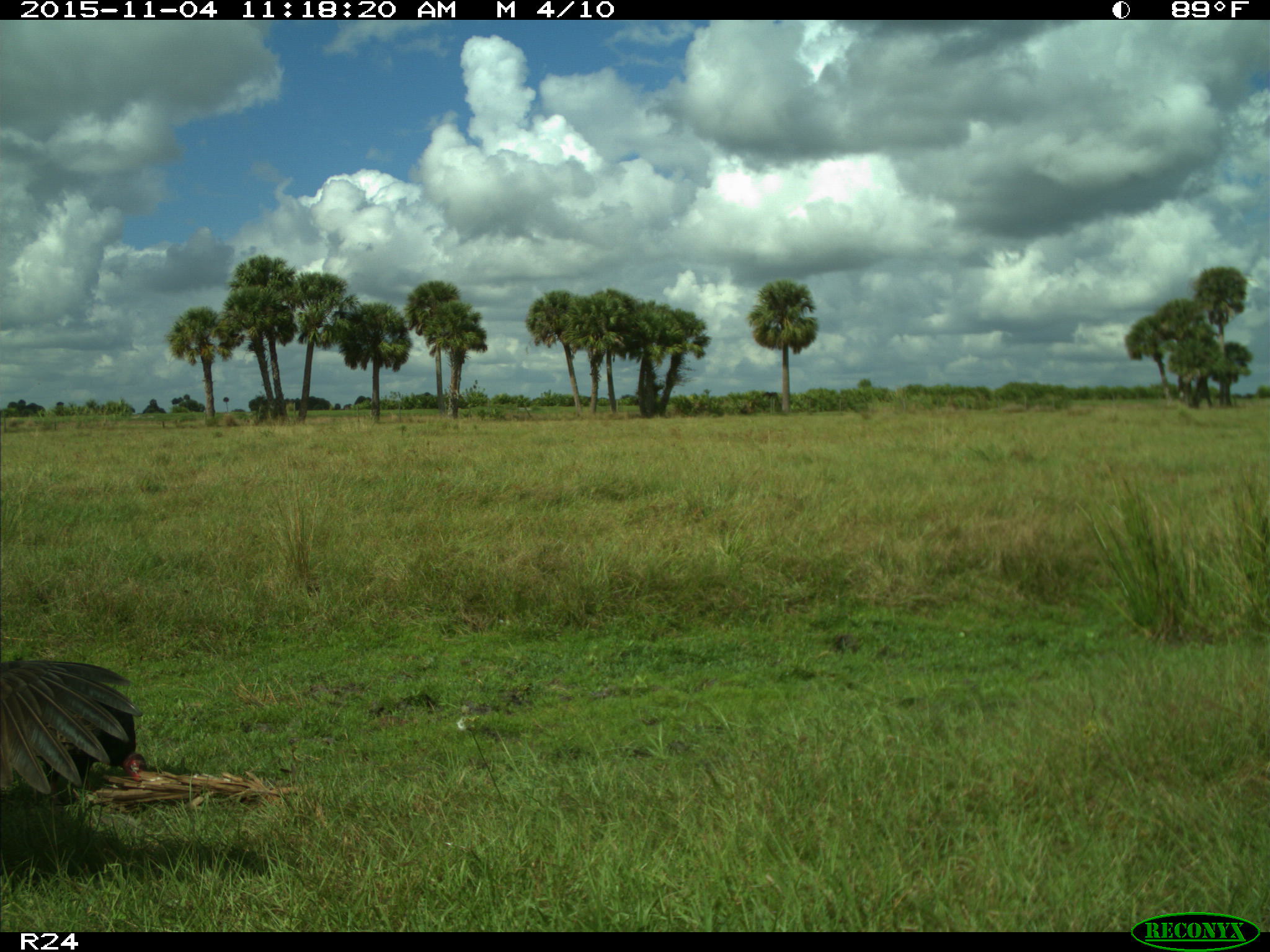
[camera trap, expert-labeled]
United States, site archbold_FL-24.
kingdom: Animalia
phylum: Chordata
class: Aves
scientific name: Aves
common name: birds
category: unidentified bird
Unidentified bird (birds) (Aves).